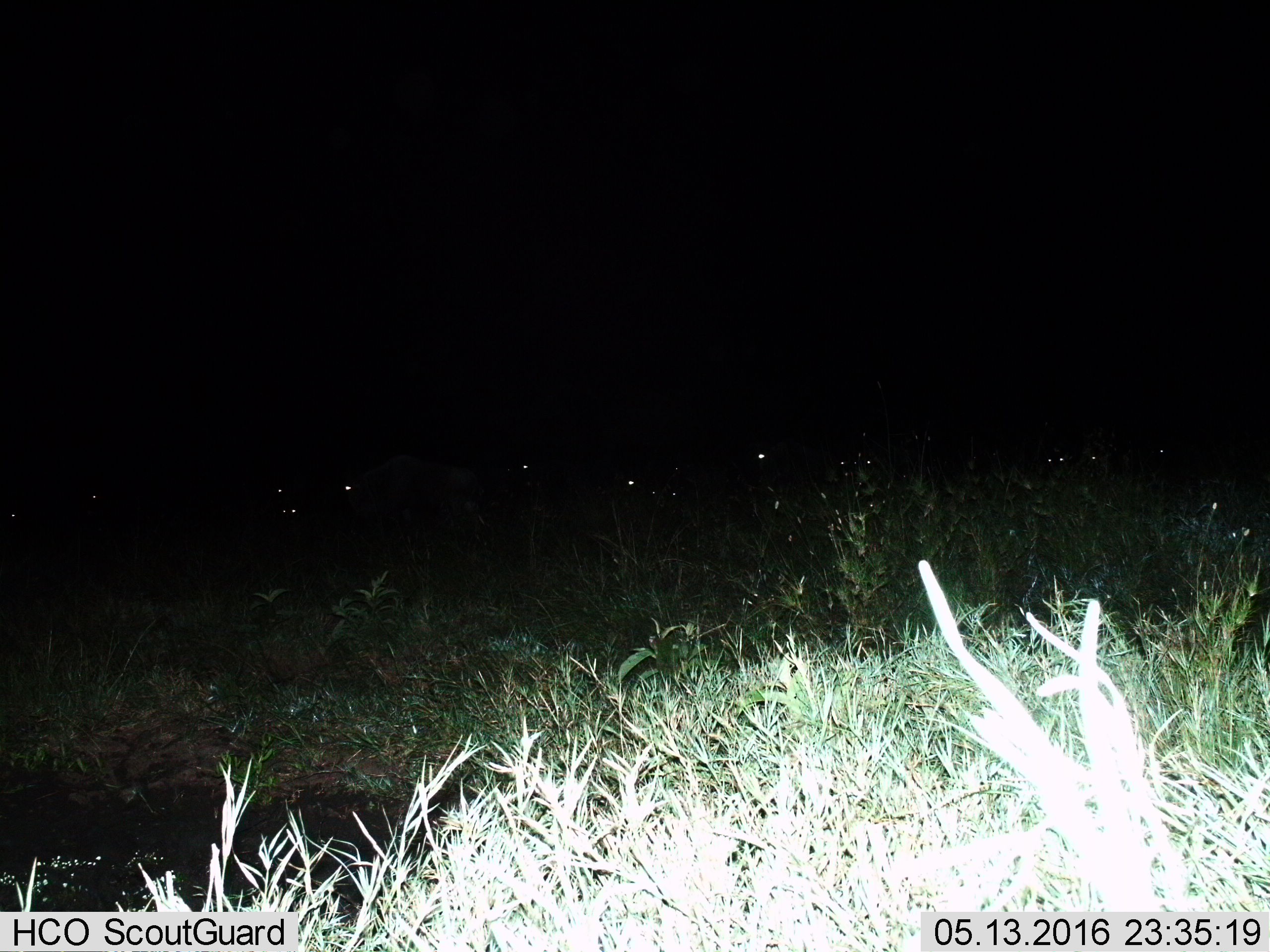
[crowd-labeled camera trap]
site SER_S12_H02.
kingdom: Animalia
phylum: Chordata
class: Mammalia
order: Artiodactyla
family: Bovidae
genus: Connochaetes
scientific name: Connochaetes taurinus taurinus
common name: blue wildebeest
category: wildebeestblue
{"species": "wildebeestblue (blue wildebeest) (Connochaetes taurinus taurinus)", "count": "11-50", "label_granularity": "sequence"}